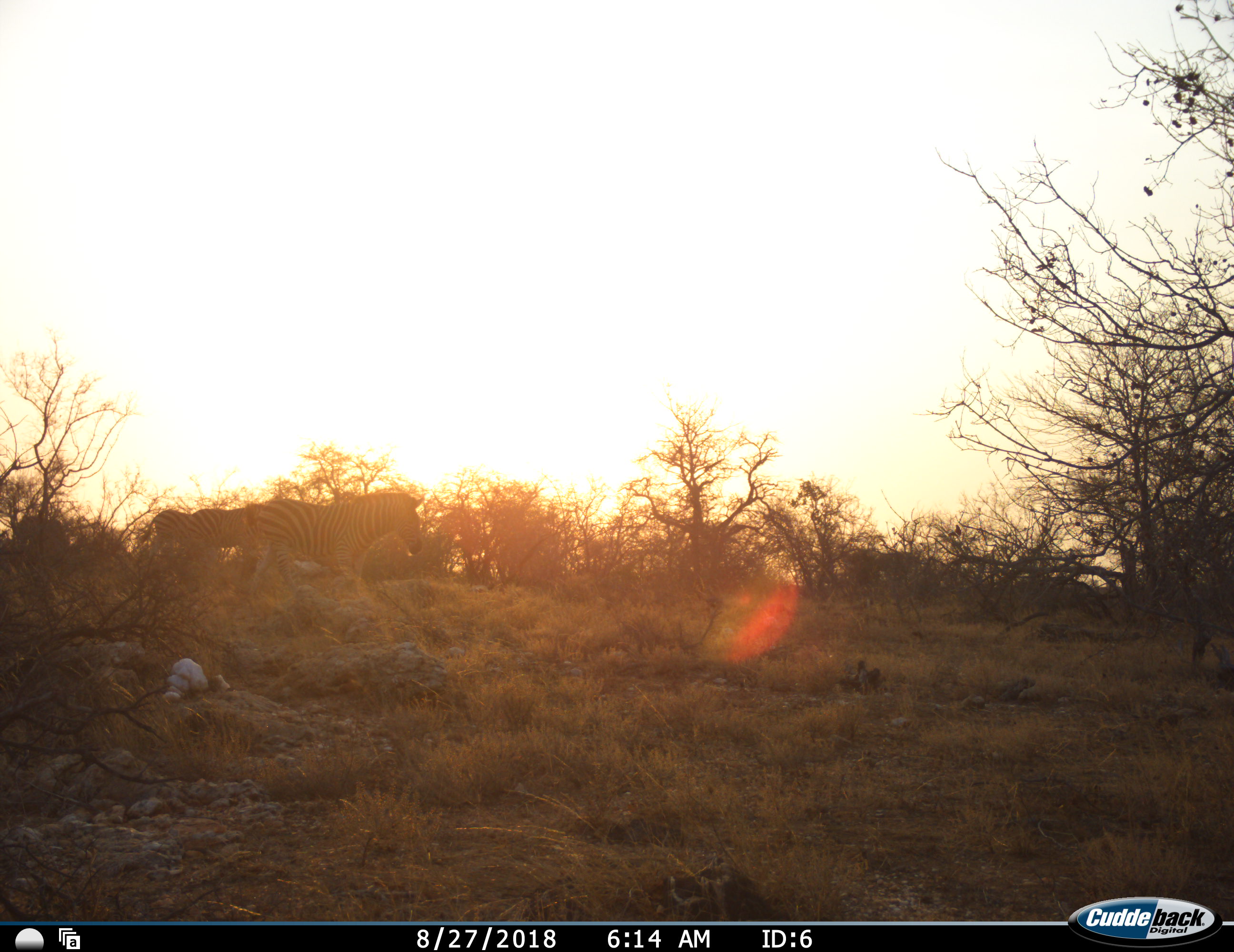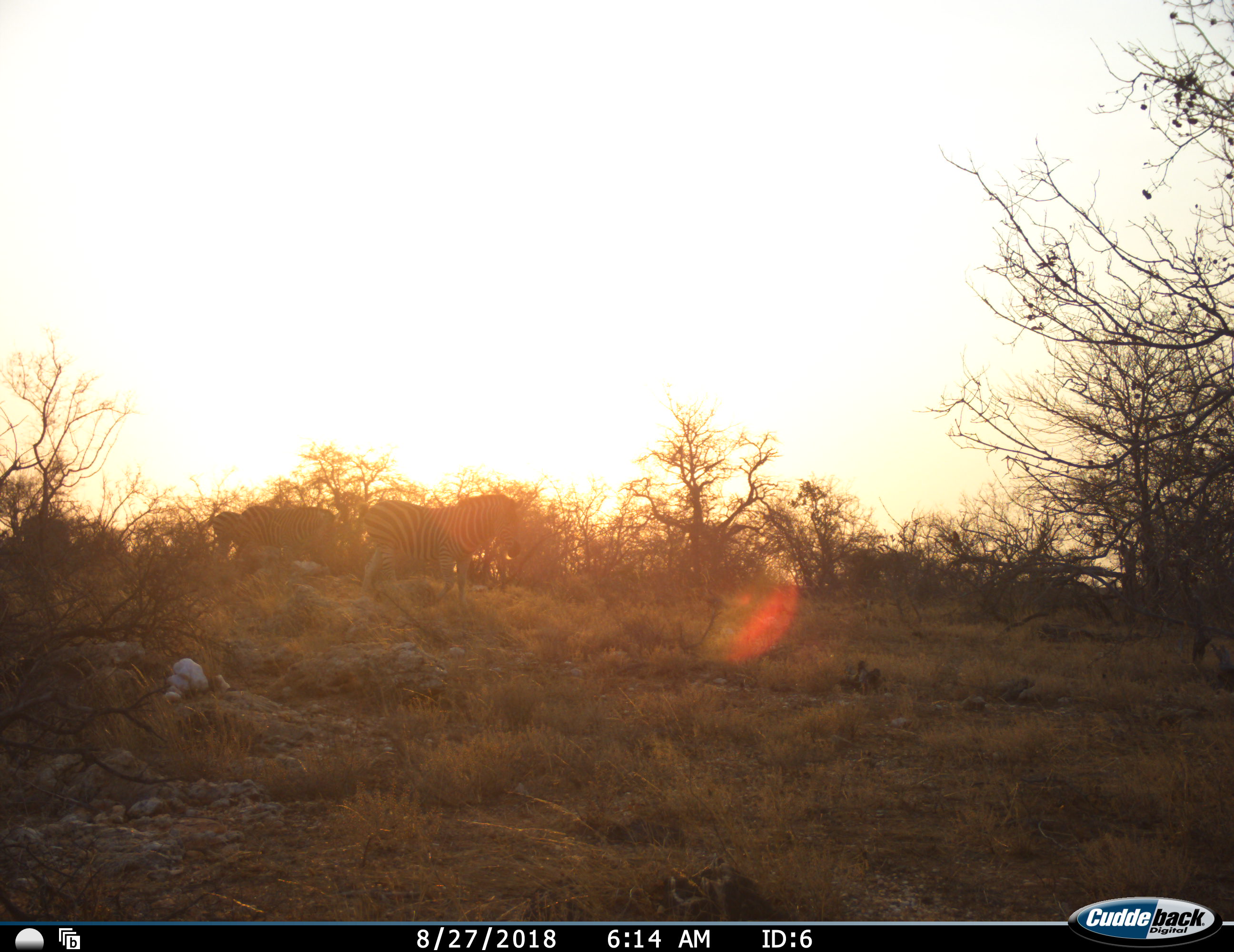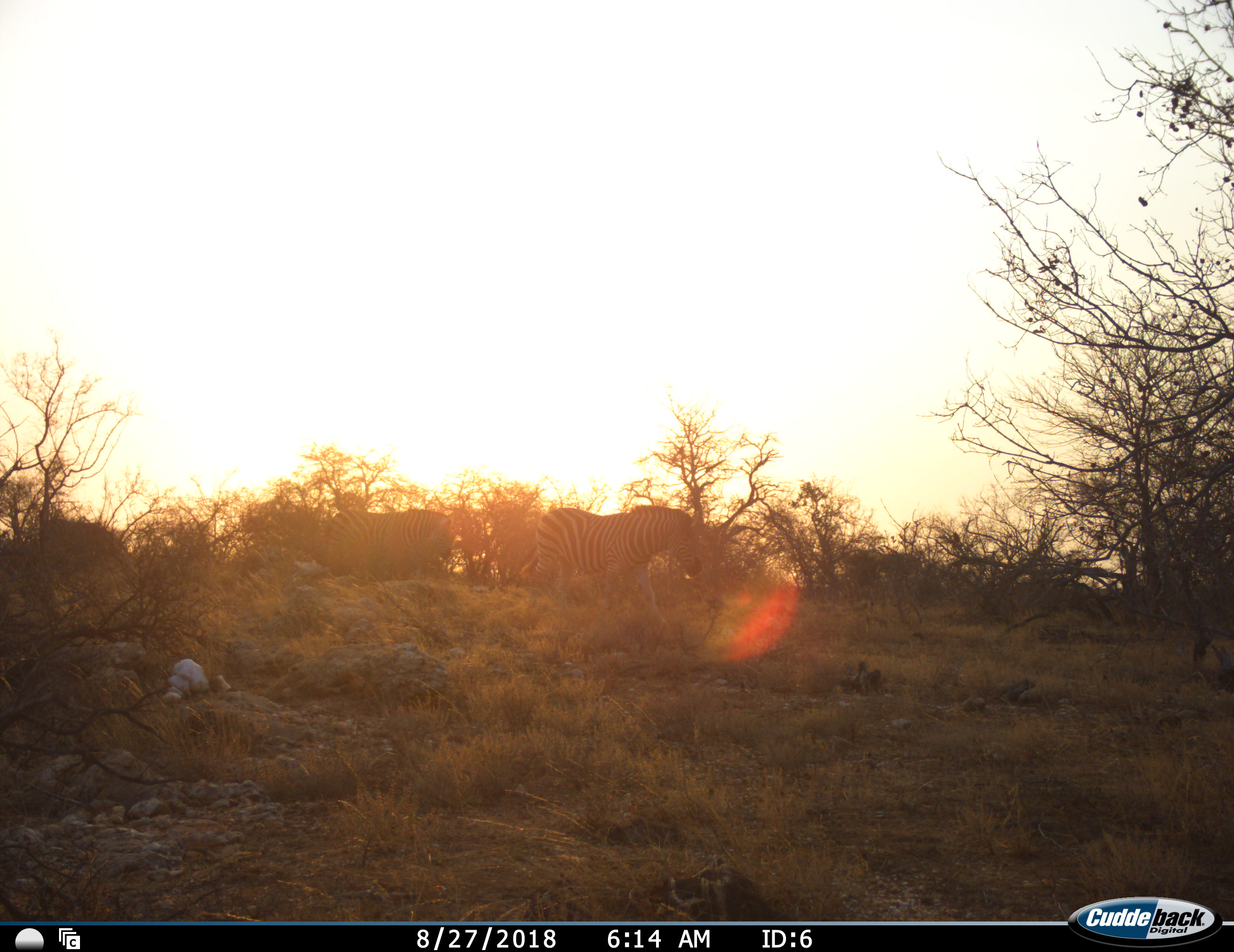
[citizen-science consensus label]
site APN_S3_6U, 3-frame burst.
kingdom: Animalia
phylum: Chordata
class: Mammalia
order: Perissodactyla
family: Equidae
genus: Equus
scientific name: Equus quagga burchellii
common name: burchell's zebra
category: zebraburchells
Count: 3.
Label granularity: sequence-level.